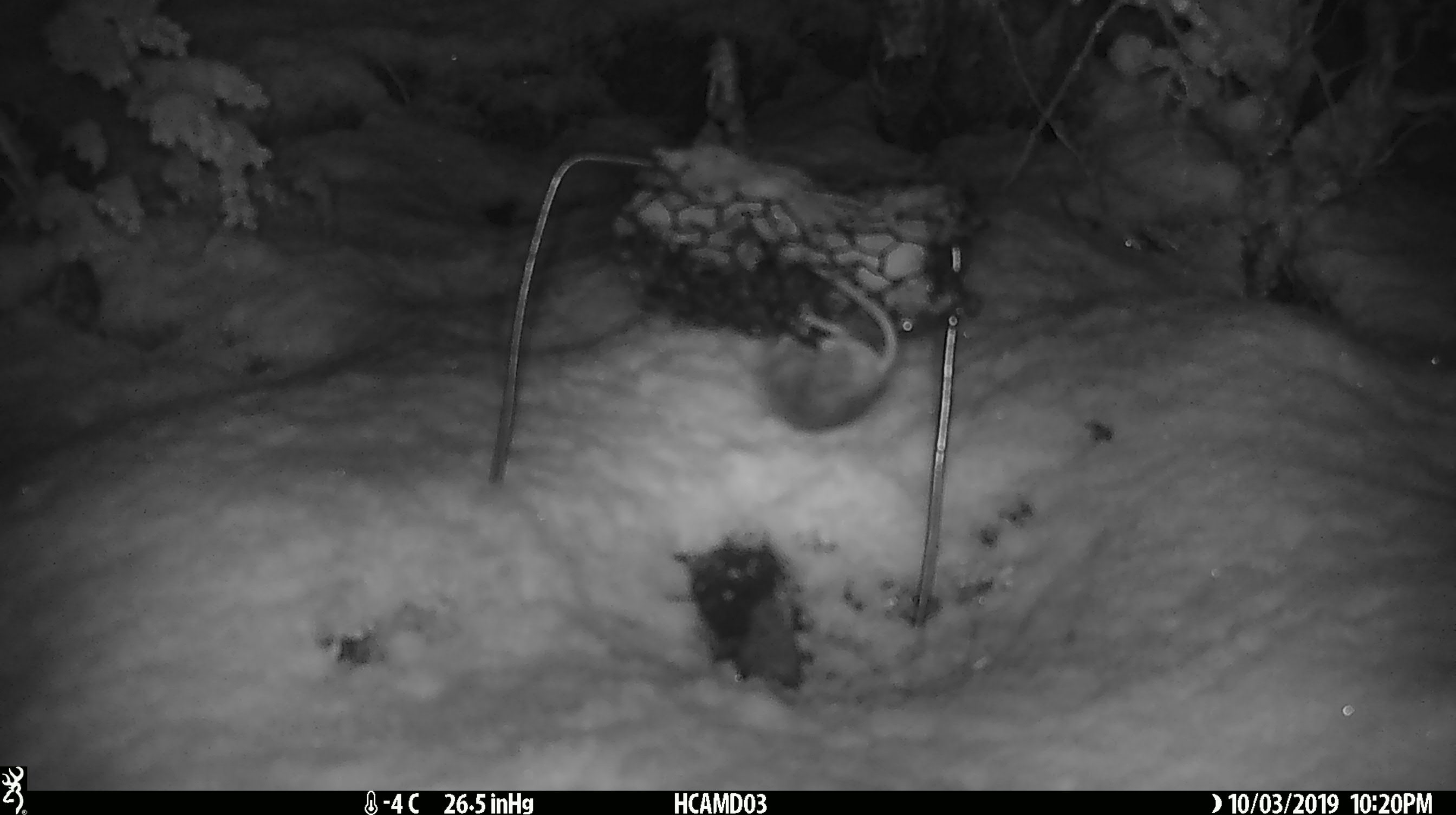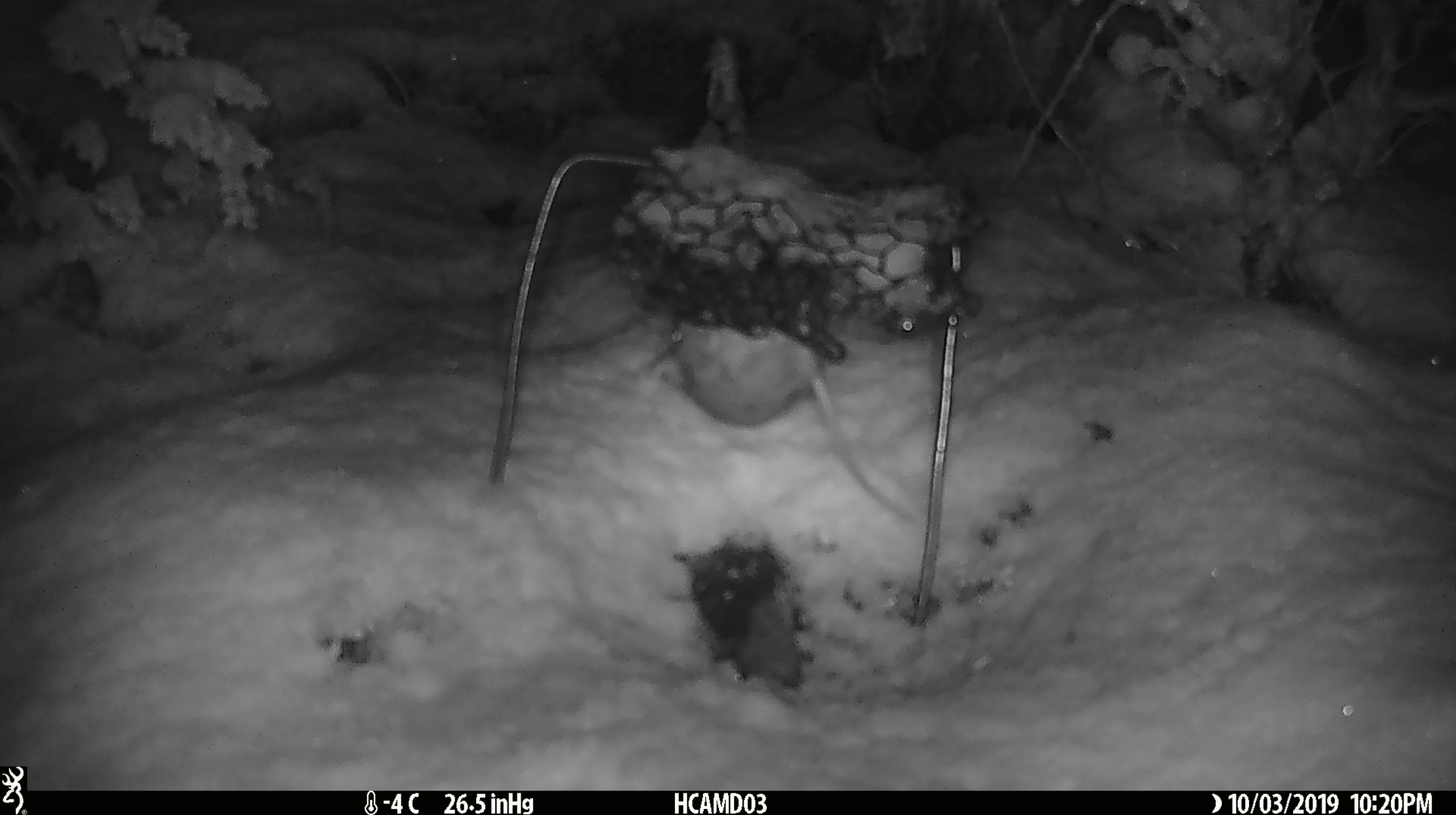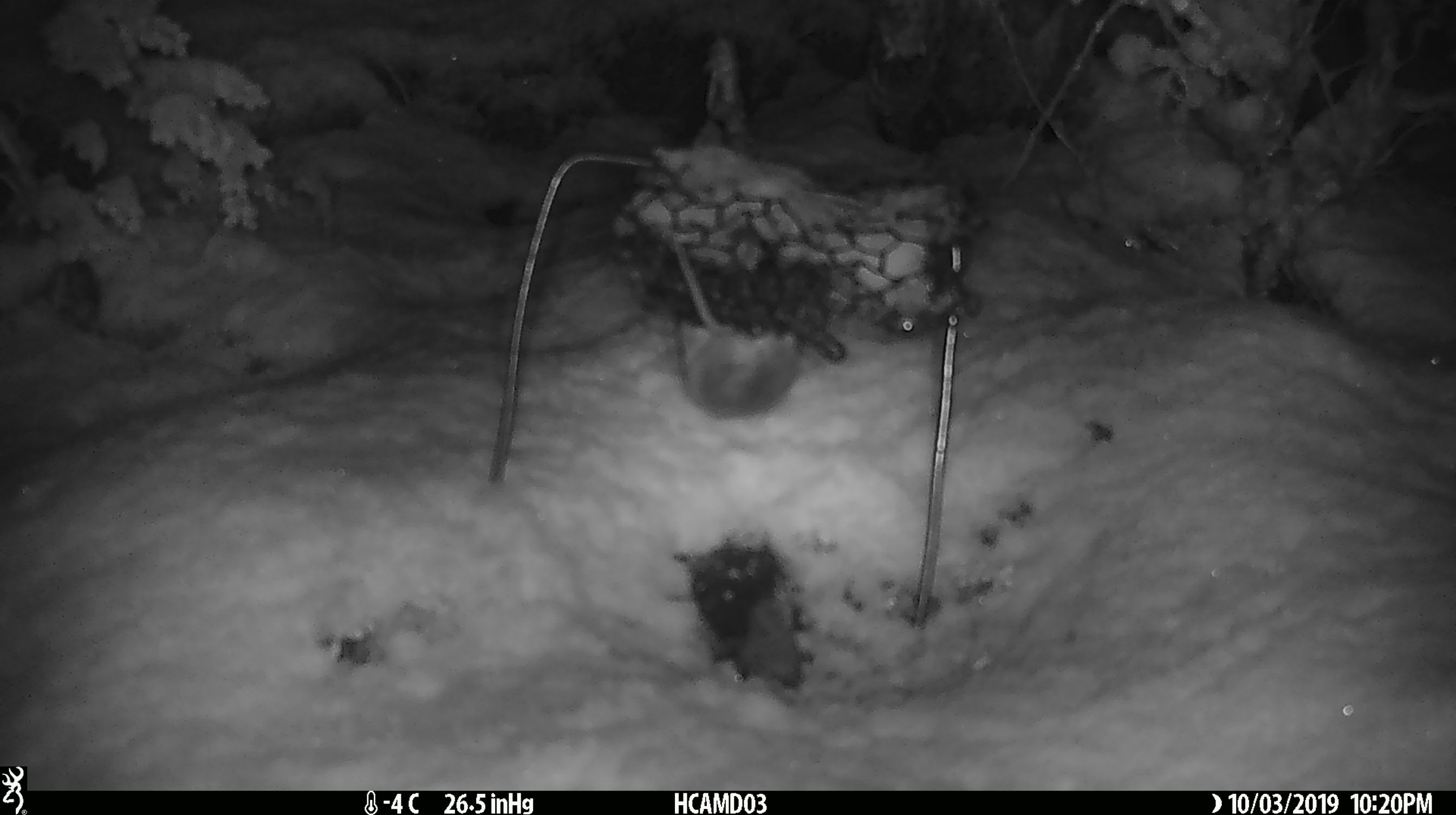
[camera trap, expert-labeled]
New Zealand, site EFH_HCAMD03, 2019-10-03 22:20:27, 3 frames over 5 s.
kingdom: Animalia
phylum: Chordata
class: Mammalia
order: Rodentia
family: Muridae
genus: Mus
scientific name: Mus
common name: mouse